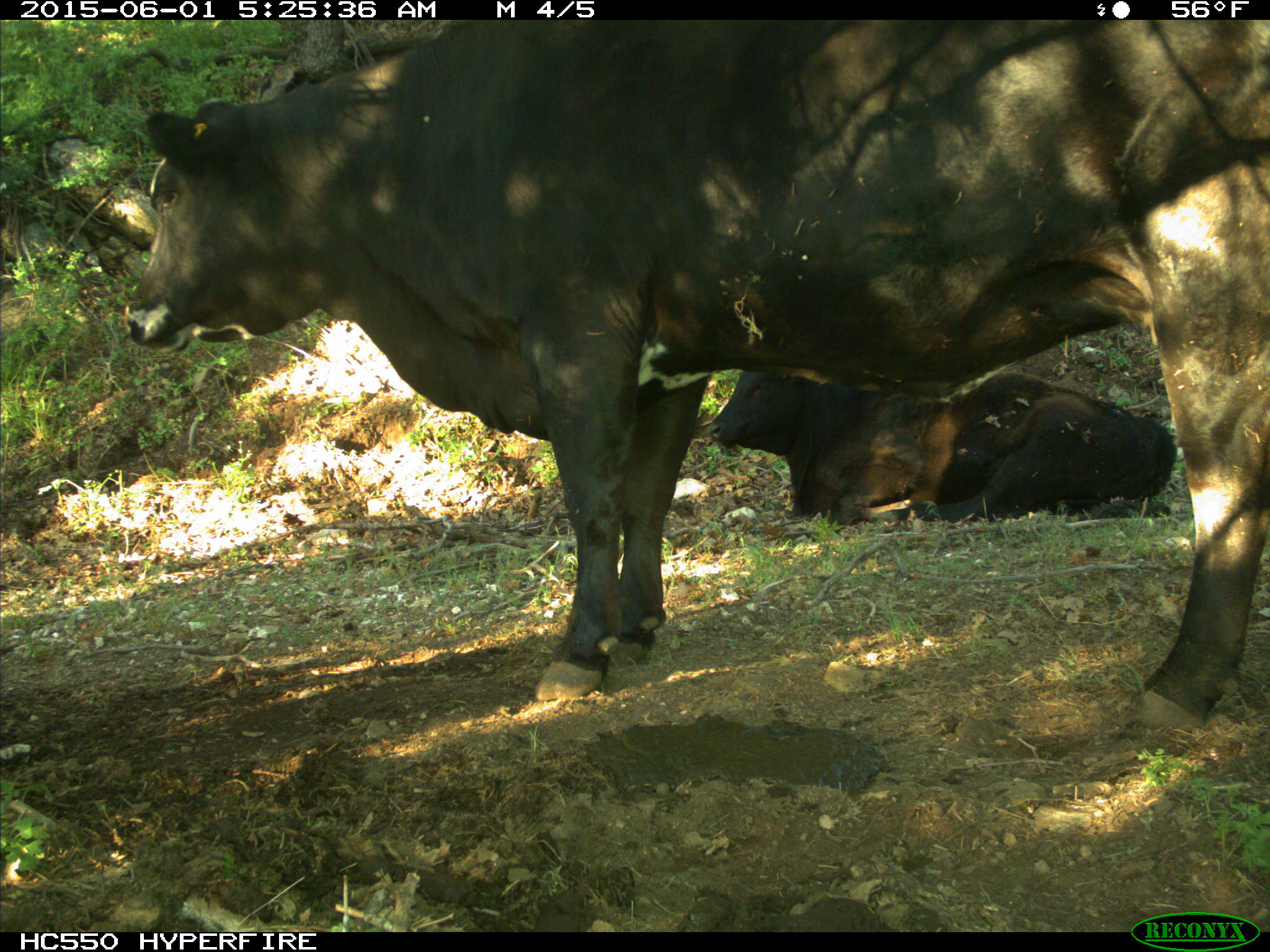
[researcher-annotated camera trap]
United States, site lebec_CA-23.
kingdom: Animalia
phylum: Chordata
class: Mammalia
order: Artiodactyla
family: Bovidae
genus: Bos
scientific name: Bos taurus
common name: domestic cow